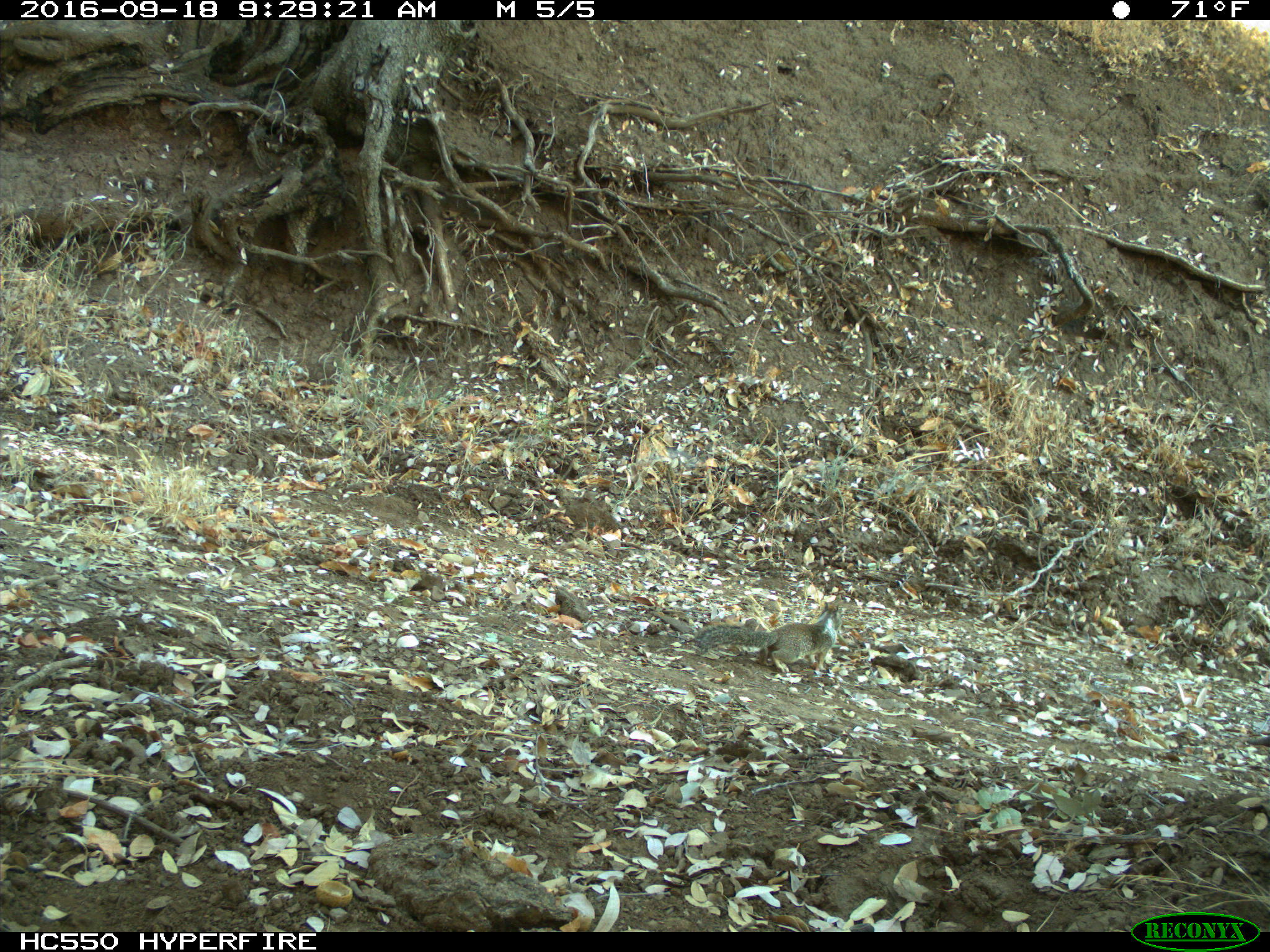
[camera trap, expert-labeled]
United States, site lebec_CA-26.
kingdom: Animalia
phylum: Chordata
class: Mammalia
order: Rodentia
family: Sciuridae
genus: Otospermophilus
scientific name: Otospermophilus beecheyi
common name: california ground squirrel